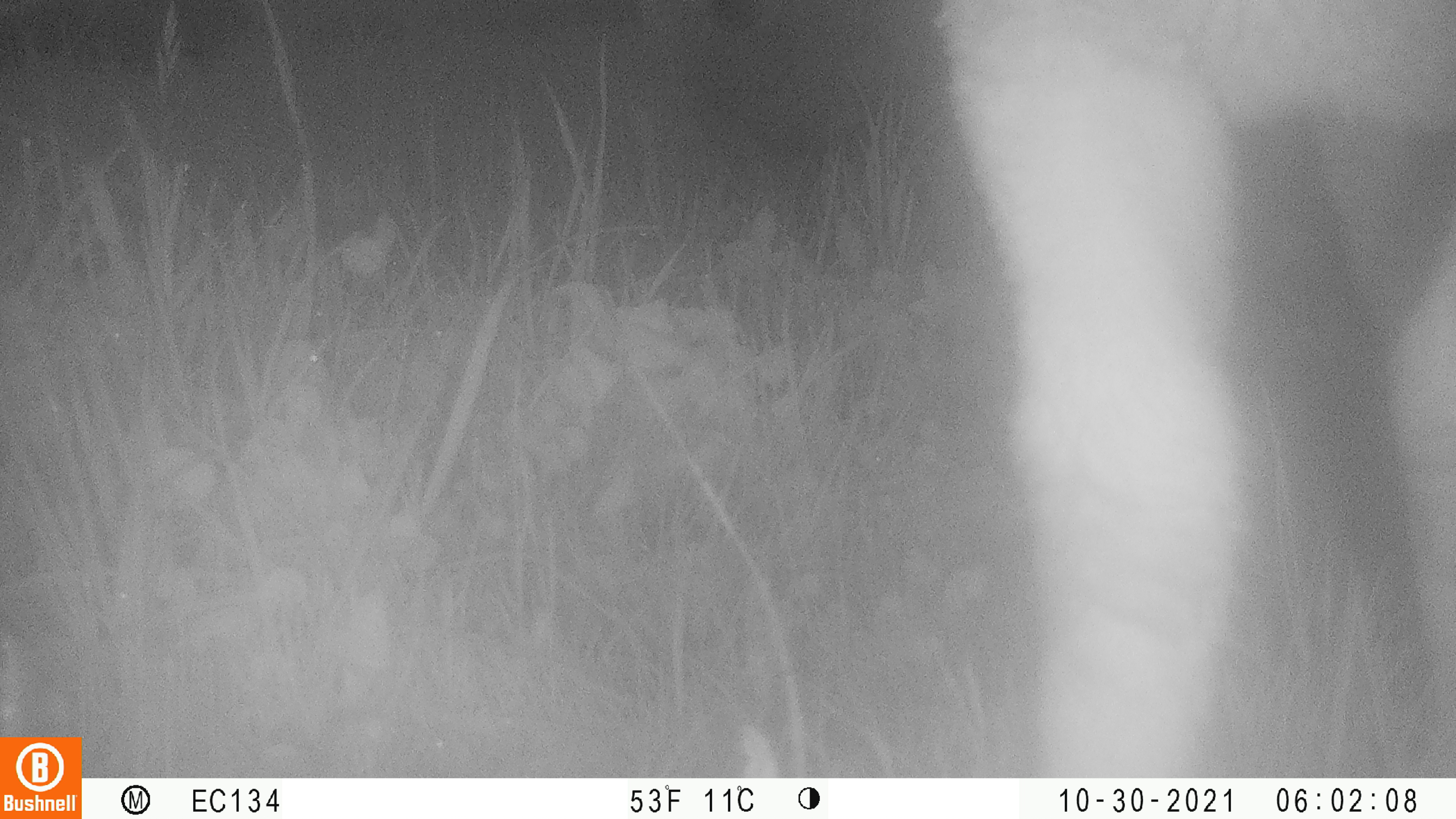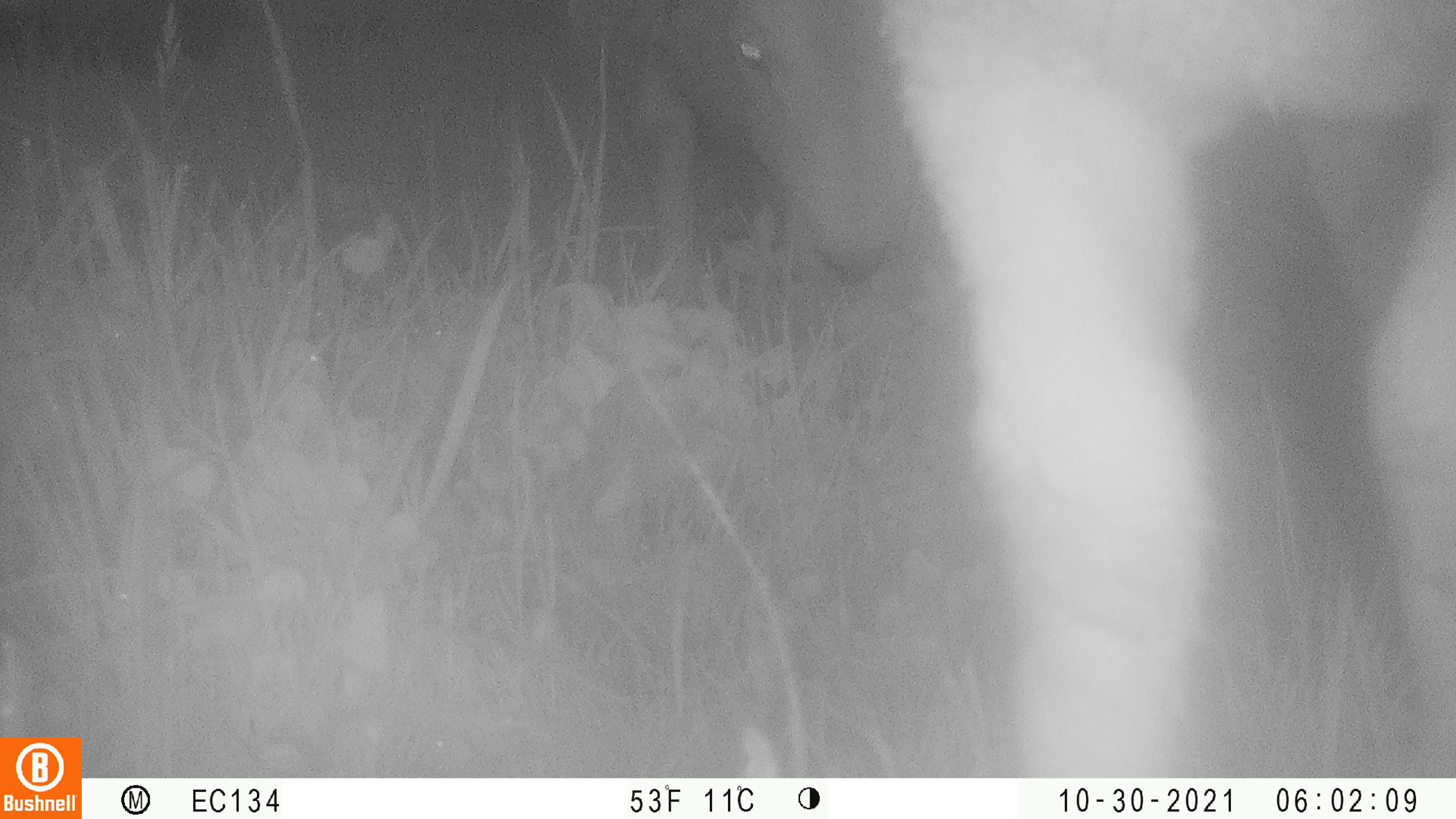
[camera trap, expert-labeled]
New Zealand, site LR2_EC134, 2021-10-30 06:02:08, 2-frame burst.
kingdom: Animalia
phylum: Chordata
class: Mammalia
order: Artiodactyla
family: Bovidae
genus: Bos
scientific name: Bos taurus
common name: domestic cow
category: cow